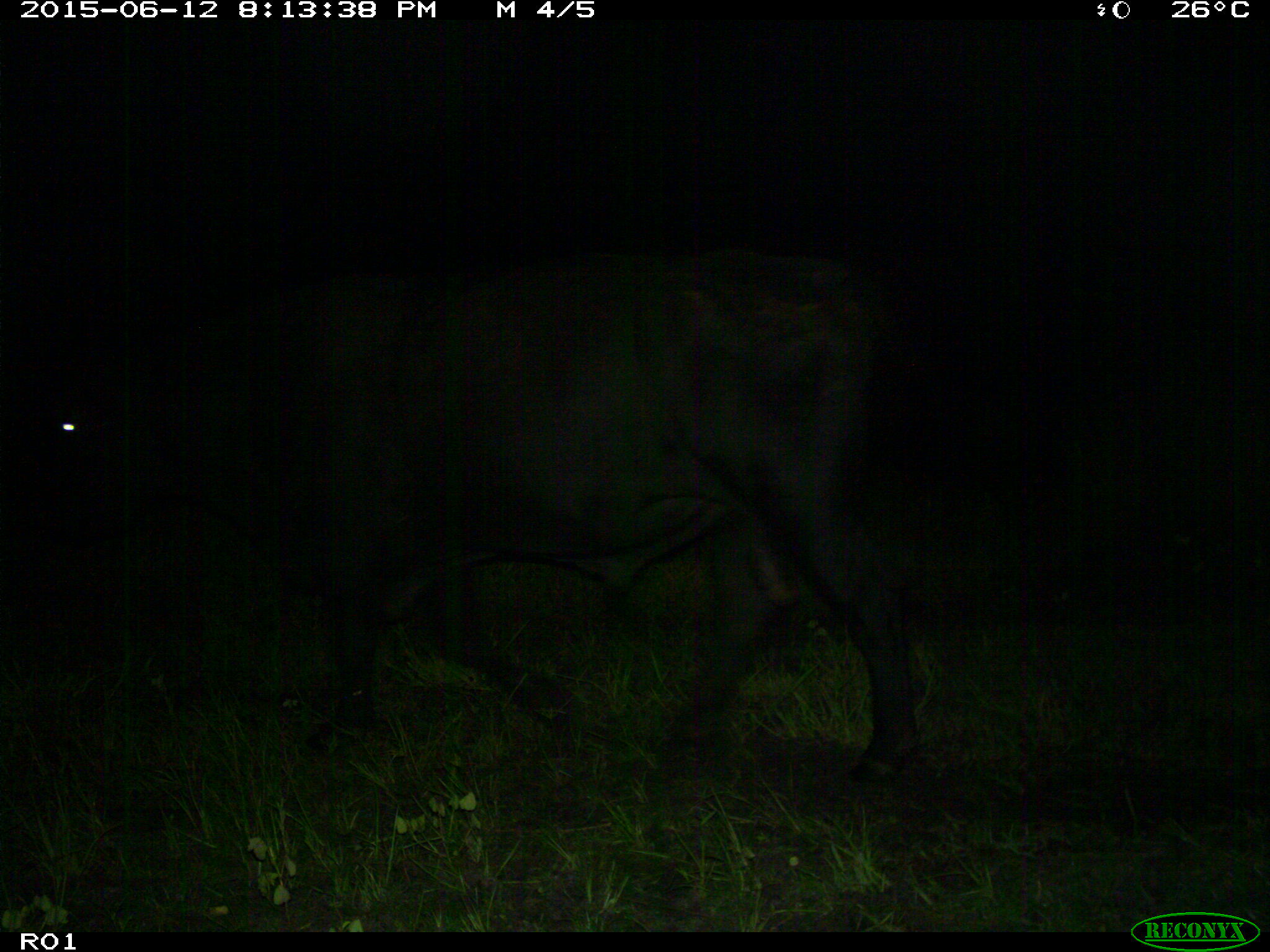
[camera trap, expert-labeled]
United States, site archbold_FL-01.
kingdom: Animalia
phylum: Chordata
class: Mammalia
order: Artiodactyla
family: Bovidae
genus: Bos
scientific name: Bos taurus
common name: domestic cow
Bos taurus (domestic cow).